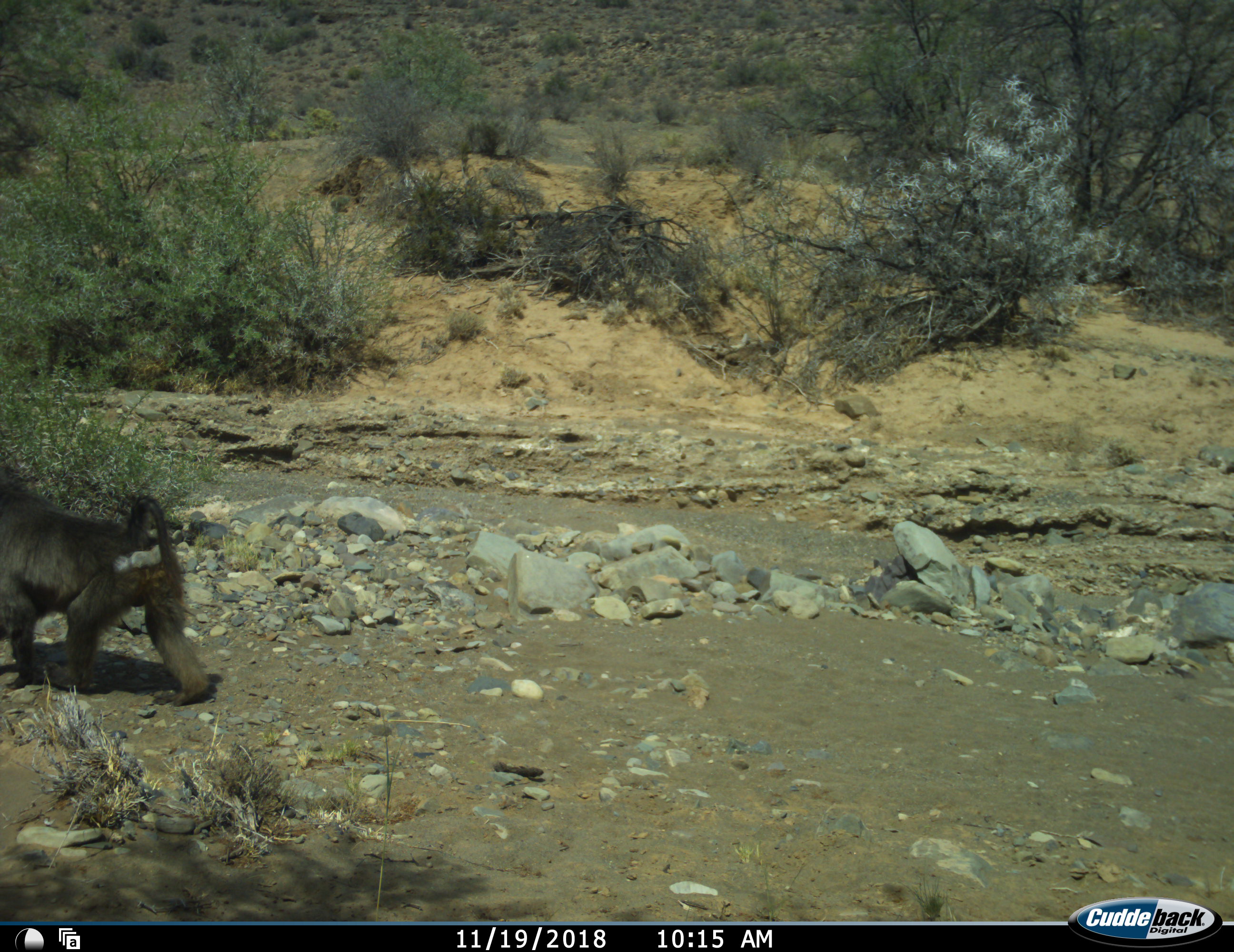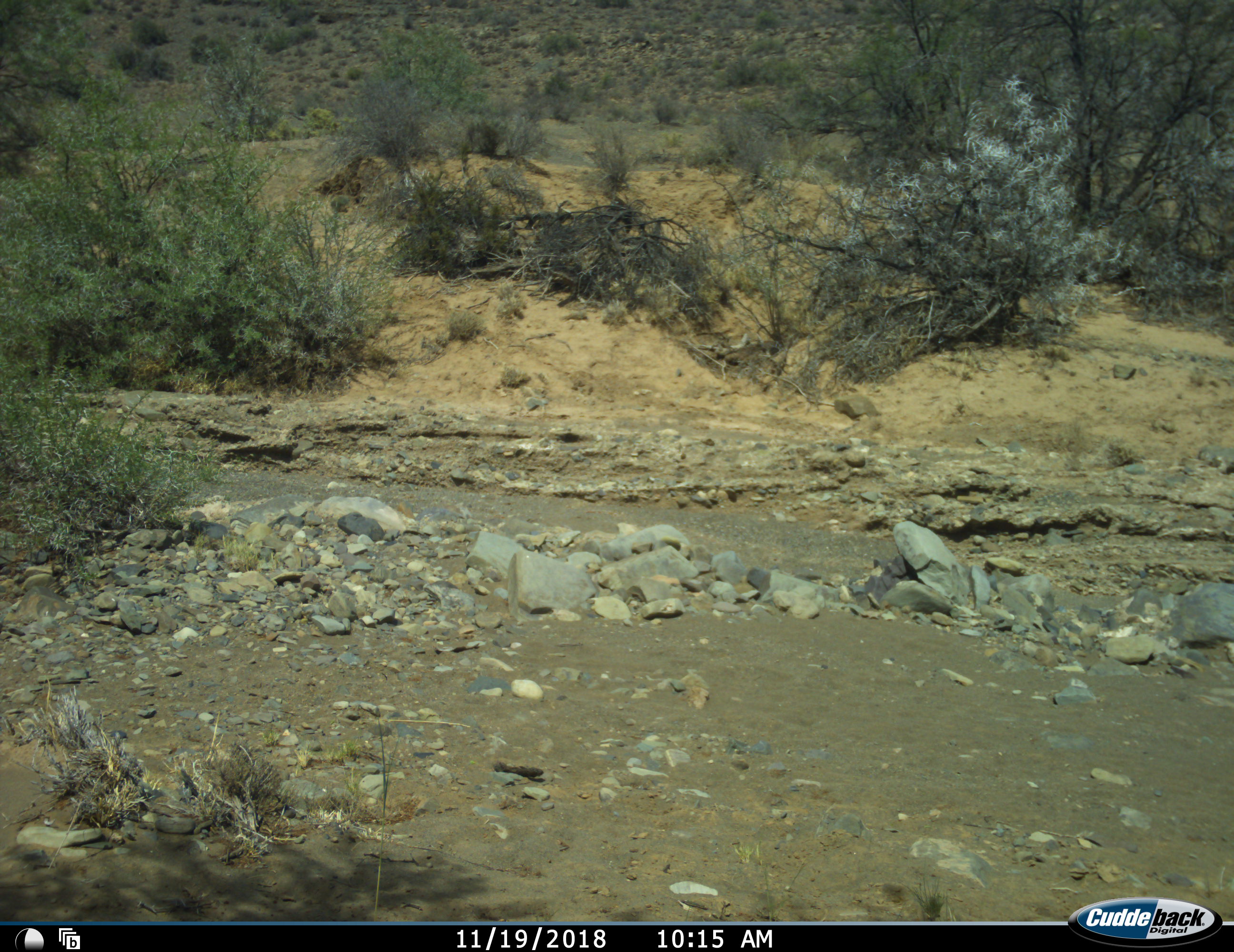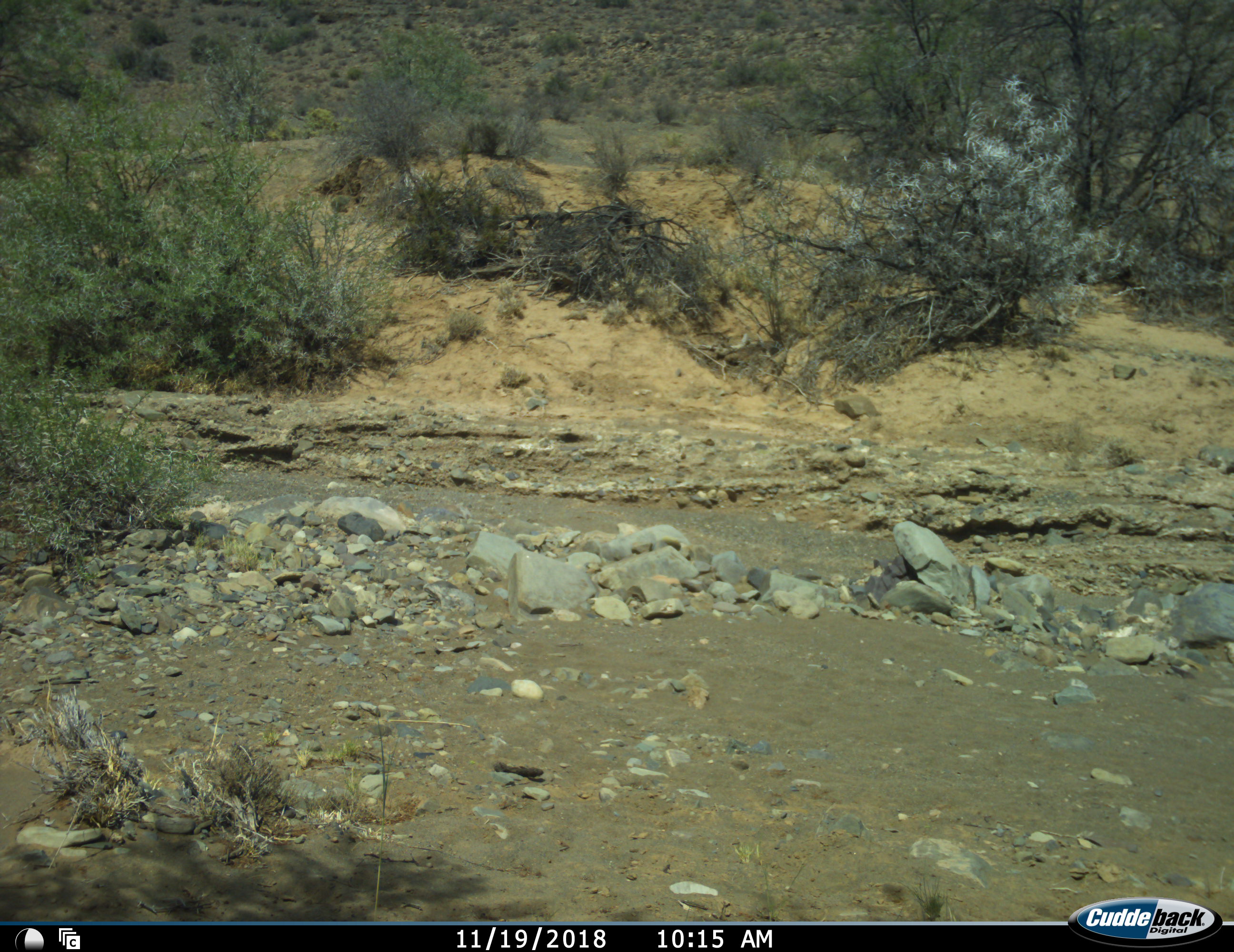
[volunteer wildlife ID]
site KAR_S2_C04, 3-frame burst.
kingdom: Animalia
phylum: Chordata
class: Mammalia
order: Primates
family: Cercopithecidae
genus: Papio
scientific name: Papio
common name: baboon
Baboon (Papio), count 1. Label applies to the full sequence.